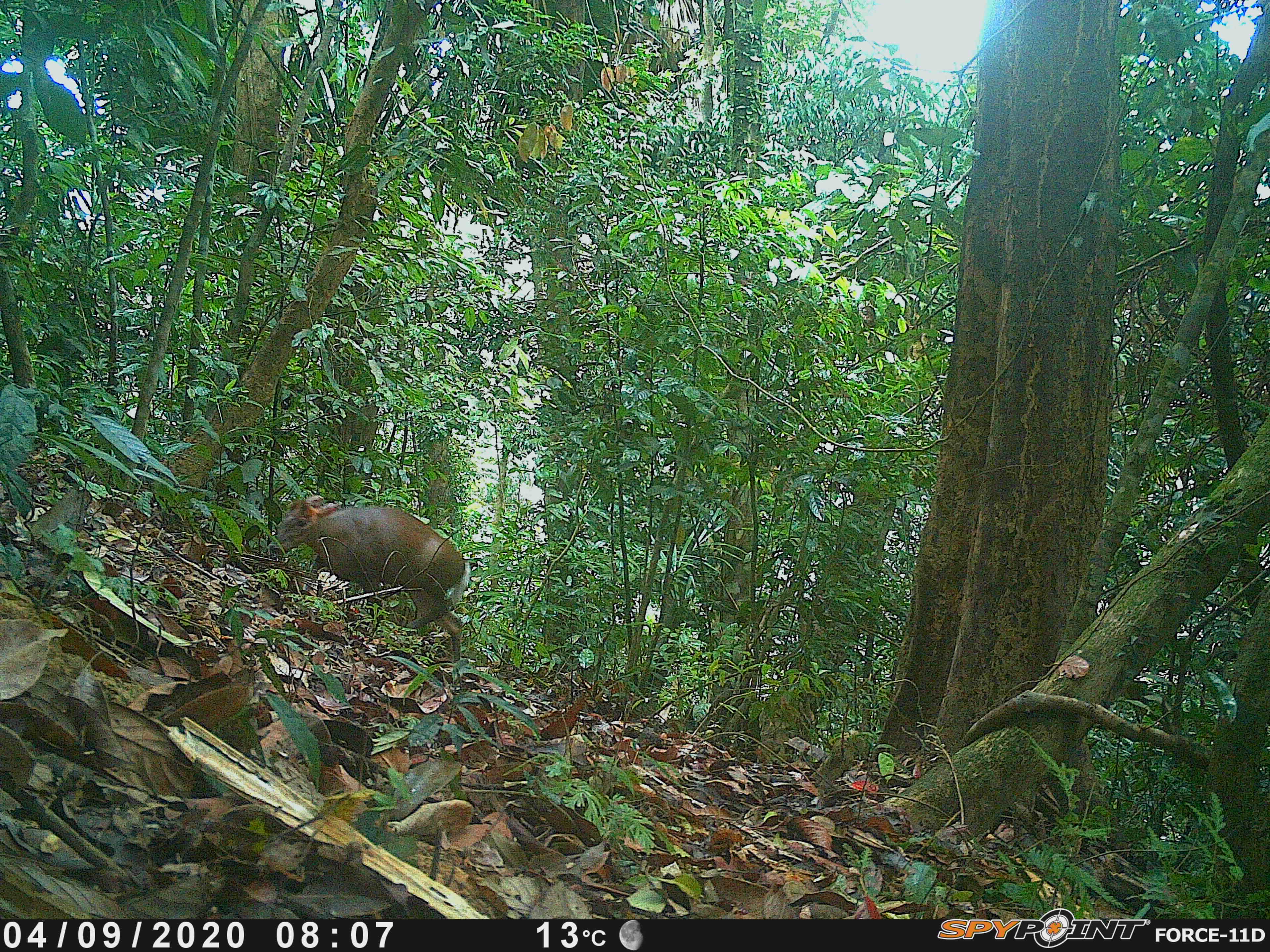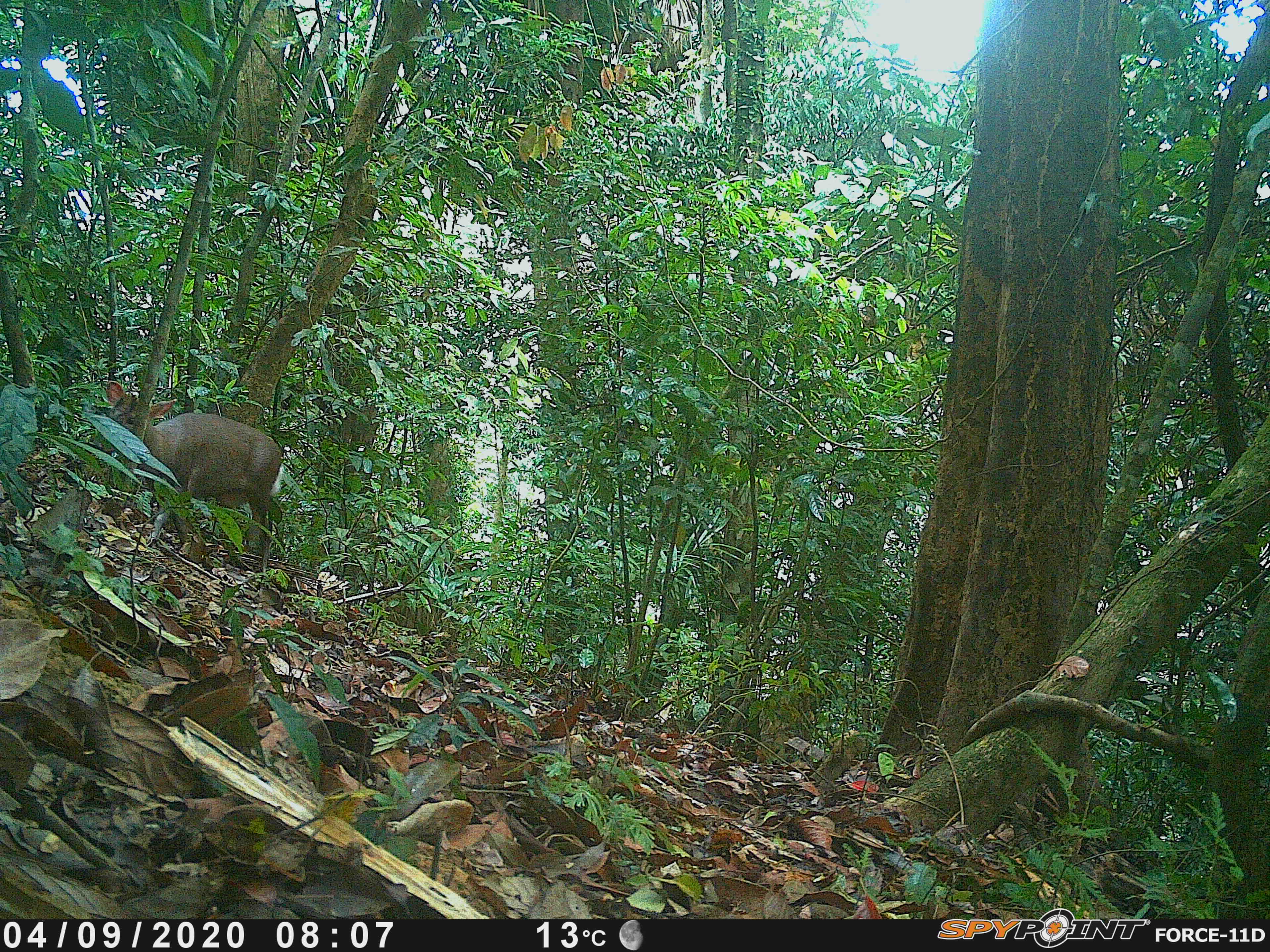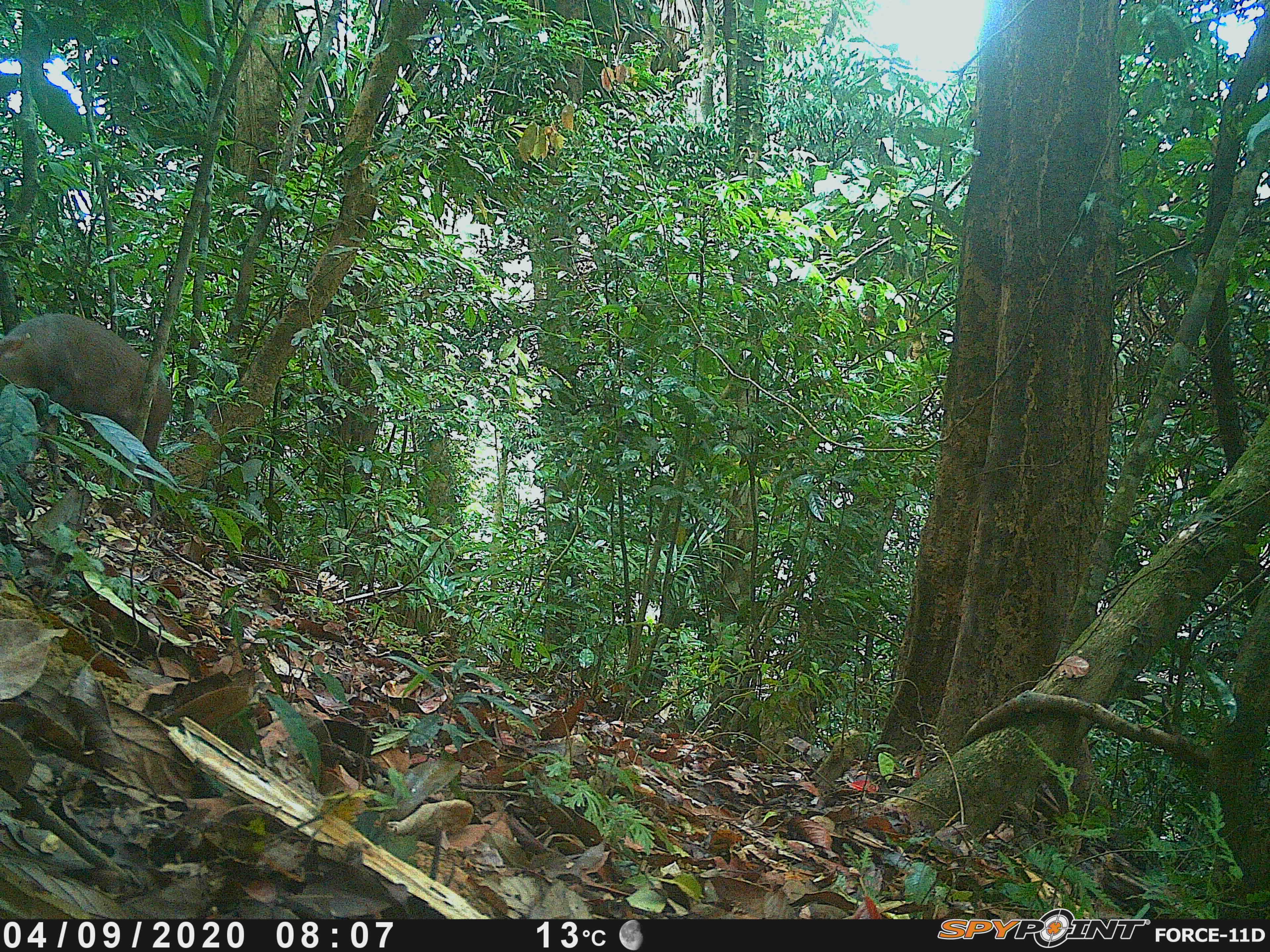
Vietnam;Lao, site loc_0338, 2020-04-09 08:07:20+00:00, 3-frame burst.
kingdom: Animalia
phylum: Chordata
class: Mammalia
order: Artiodactyla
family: Cervidae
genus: Muntiacus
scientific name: Muntiacus rooseveltorum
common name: roosevelt's muntjac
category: roosevelts muntjac group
Roosevelts muntjac group (roosevelt's muntjac) (Muntiacus rooseveltorum). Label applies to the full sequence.